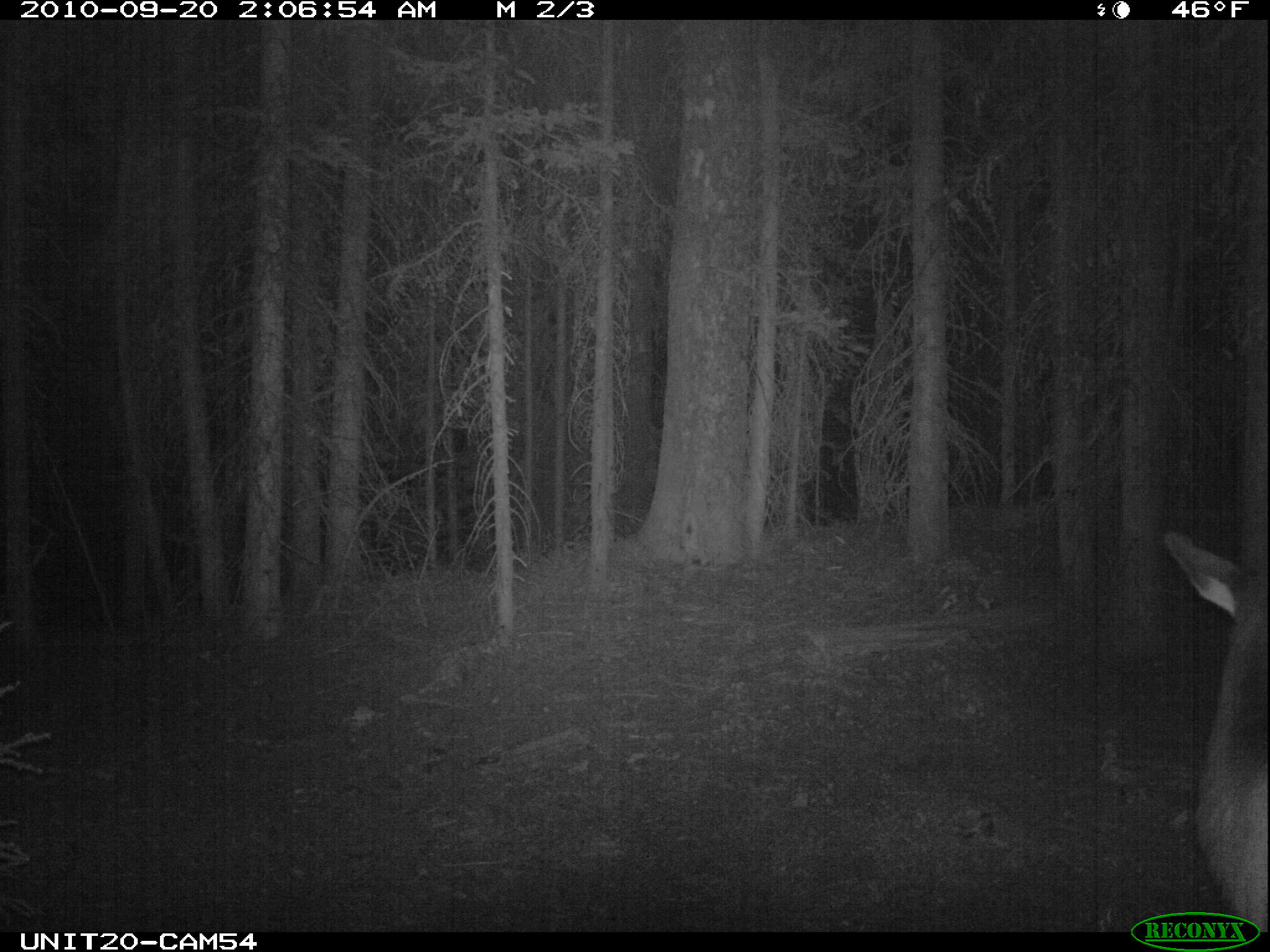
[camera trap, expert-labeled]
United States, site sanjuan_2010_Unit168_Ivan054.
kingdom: Animalia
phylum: Chordata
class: Mammalia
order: Artiodactyla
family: Cervidae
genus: Cervus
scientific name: Cervus elaphus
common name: red deer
Cervus elaphus (red deer).